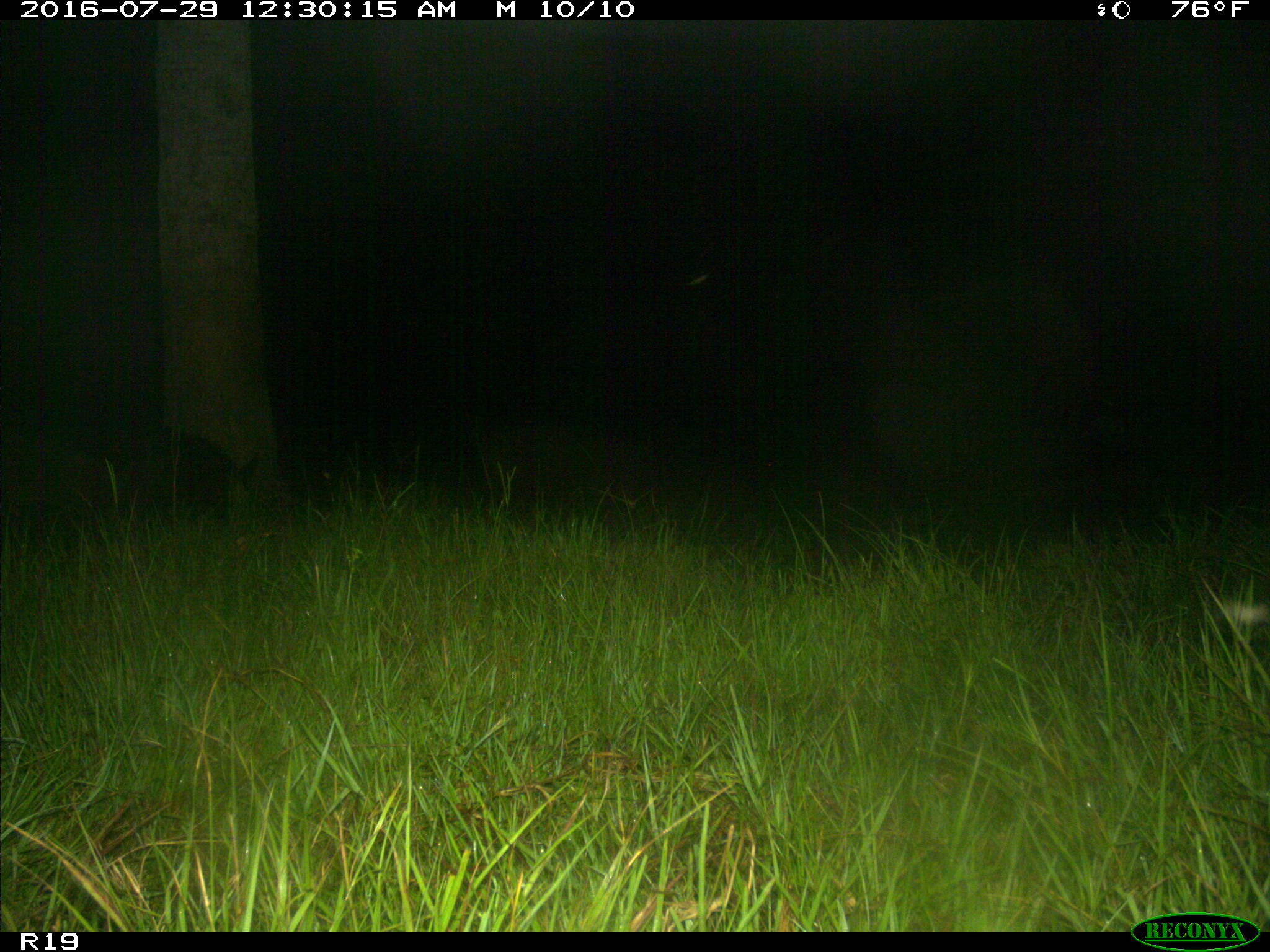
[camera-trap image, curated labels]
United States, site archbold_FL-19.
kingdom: Animalia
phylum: Chordata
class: Mammalia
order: Artiodactyla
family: Suidae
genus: Sus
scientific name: Sus scrofa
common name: wild boar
Sus scrofa (wild boar).